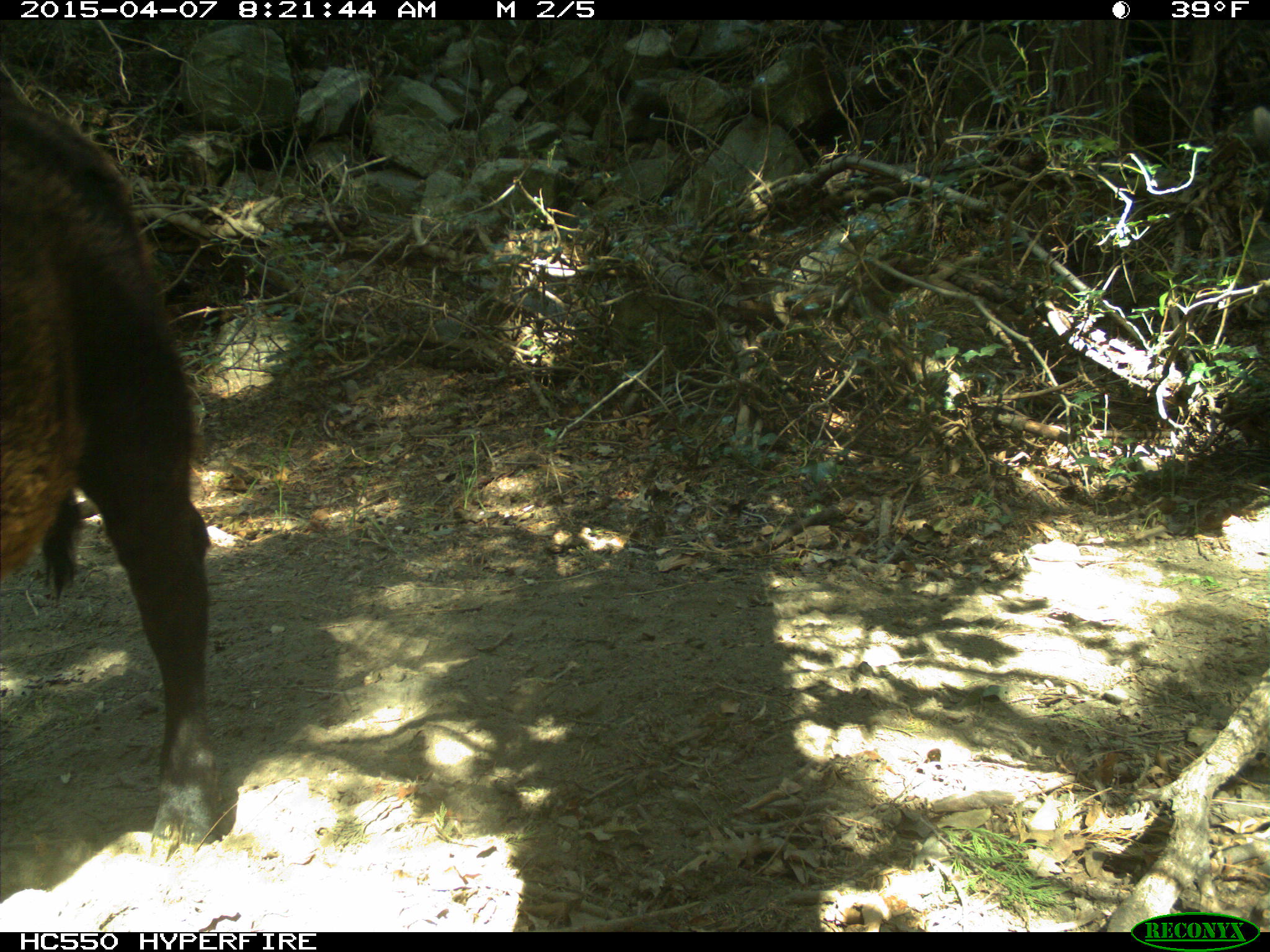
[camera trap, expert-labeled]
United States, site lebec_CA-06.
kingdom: Animalia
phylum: Chordata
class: Mammalia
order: Artiodactyla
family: Bovidae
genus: Bos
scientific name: Bos taurus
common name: domestic cow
Bos taurus (domestic cow).